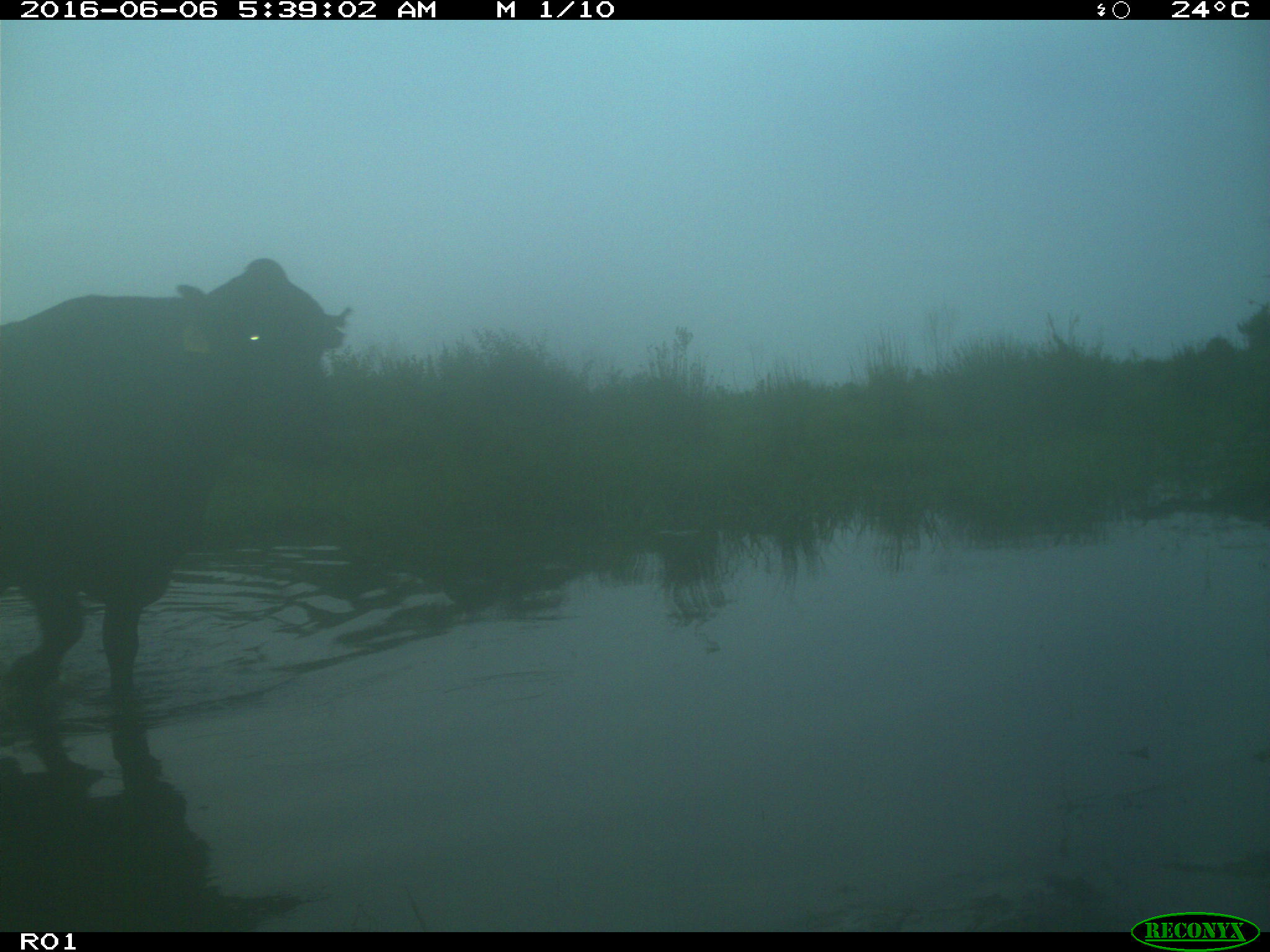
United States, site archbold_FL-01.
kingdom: Animalia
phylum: Chordata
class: Mammalia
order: Artiodactyla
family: Bovidae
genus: Bos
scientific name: Bos taurus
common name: domestic cow